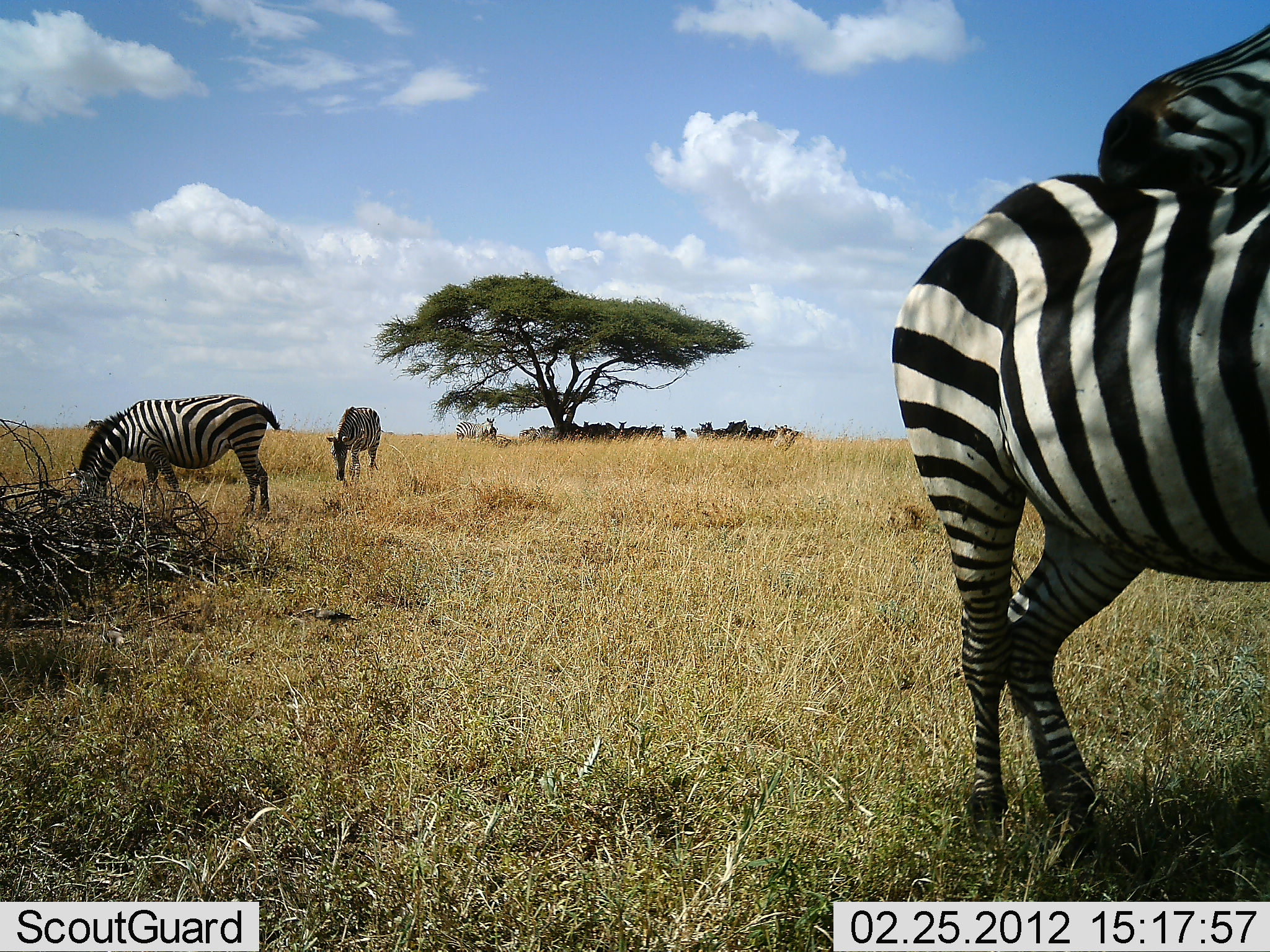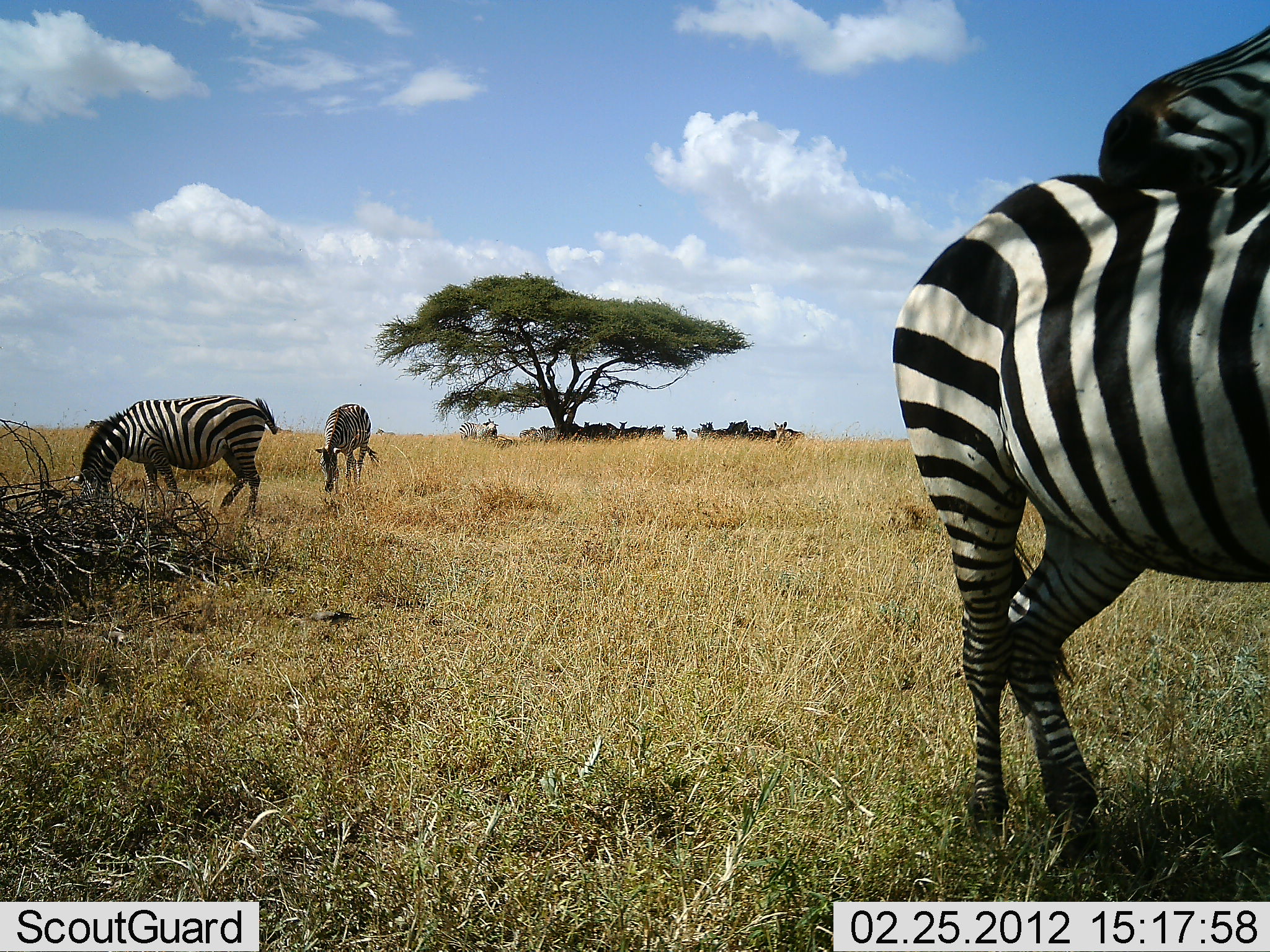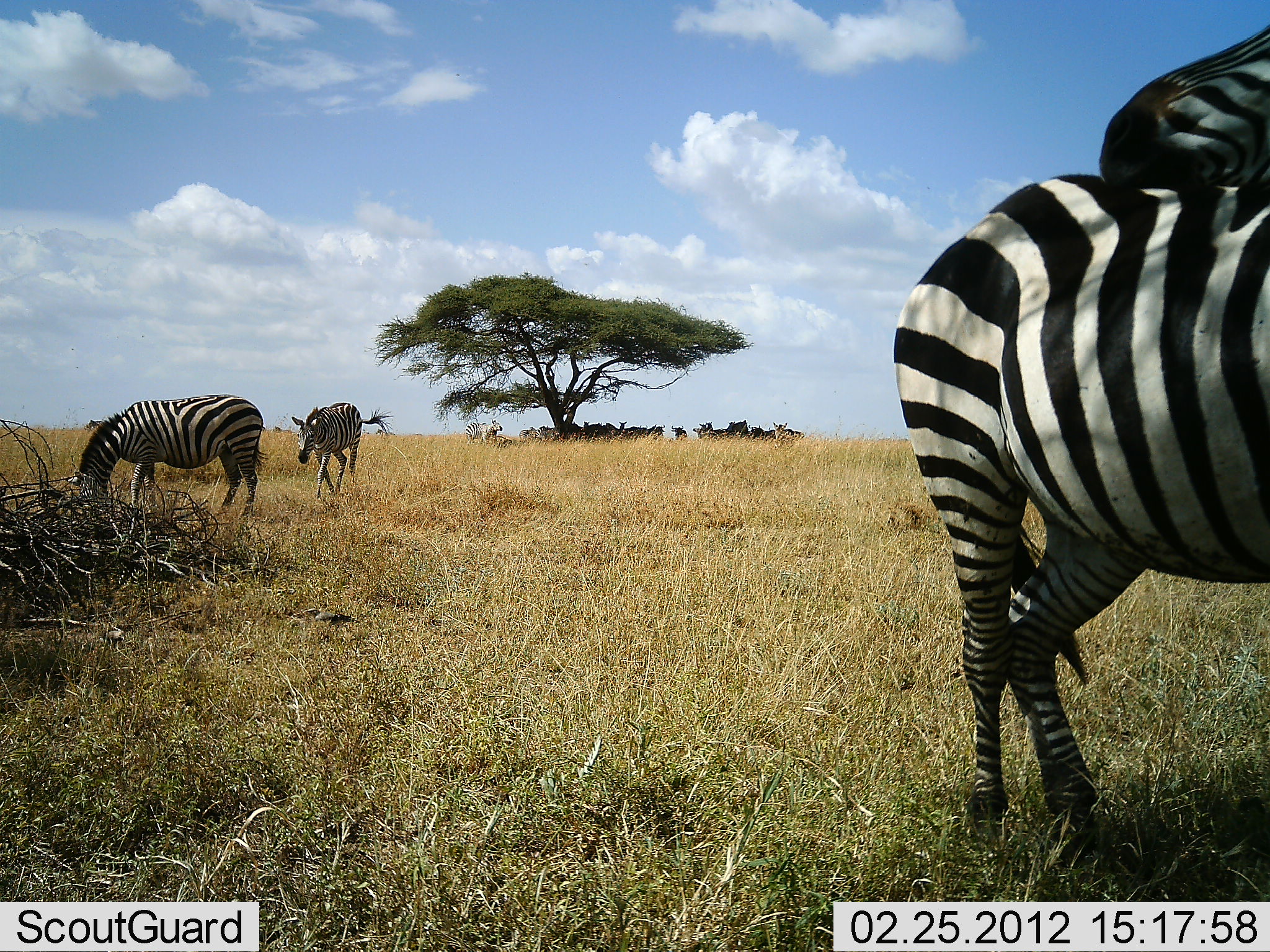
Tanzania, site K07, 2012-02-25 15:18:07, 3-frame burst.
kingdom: Animalia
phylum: Chordata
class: Mammalia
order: Perissodactyla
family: Equidae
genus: Equus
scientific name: Equus quagga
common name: plains zebra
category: zebra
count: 5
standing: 78%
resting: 9%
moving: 17%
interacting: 35%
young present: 4%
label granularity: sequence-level